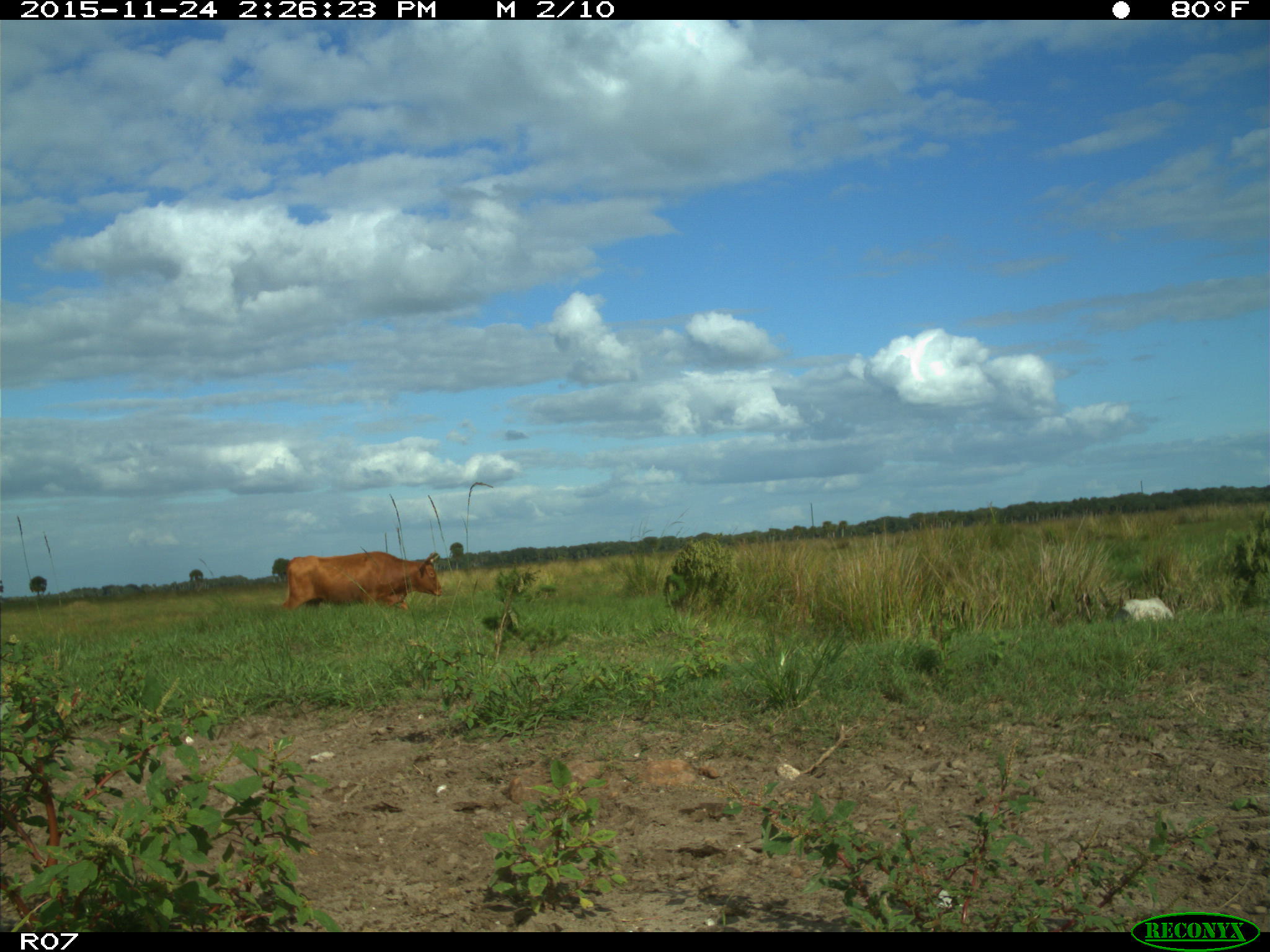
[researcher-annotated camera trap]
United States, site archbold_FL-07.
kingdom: Animalia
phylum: Chordata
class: Mammalia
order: Artiodactyla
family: Bovidae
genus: Bos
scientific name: Bos taurus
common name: domestic cow